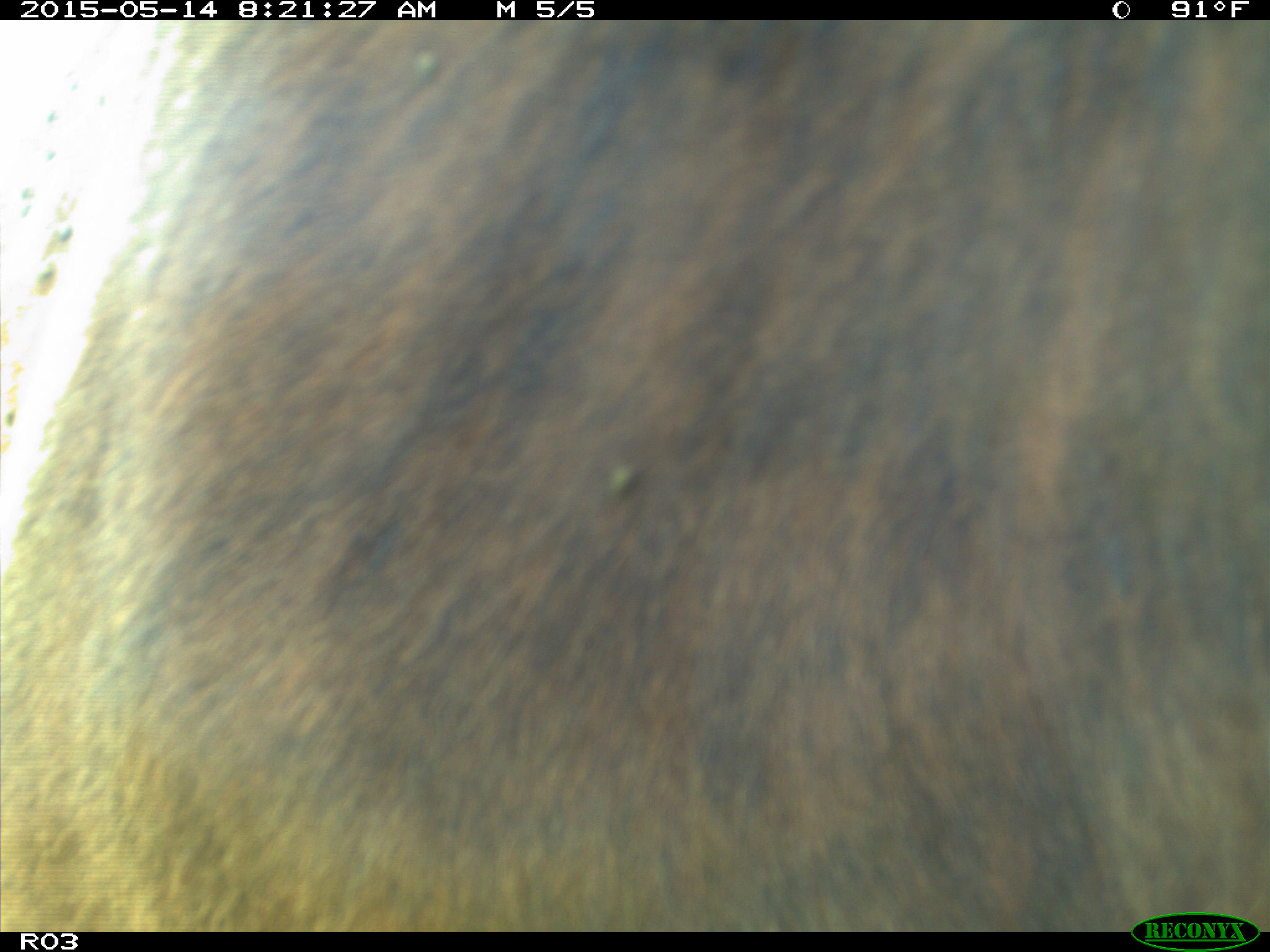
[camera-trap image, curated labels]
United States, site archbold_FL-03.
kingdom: Animalia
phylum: Chordata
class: Mammalia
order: Artiodactyla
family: Bovidae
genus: Bos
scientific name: Bos taurus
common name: domestic cow